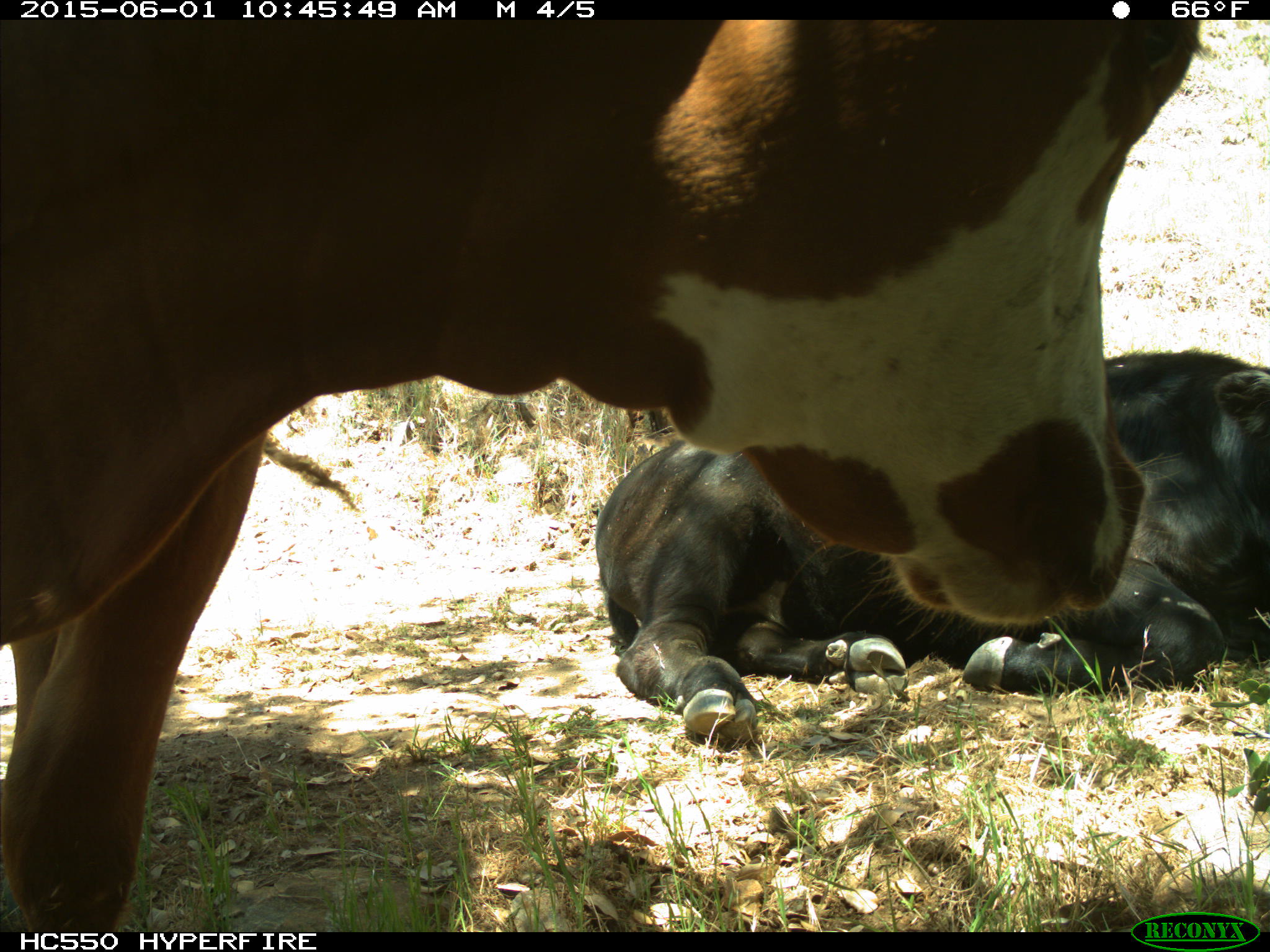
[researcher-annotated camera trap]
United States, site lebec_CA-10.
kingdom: Animalia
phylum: Chordata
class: Mammalia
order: Artiodactyla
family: Bovidae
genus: Bos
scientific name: Bos taurus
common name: domestic cow